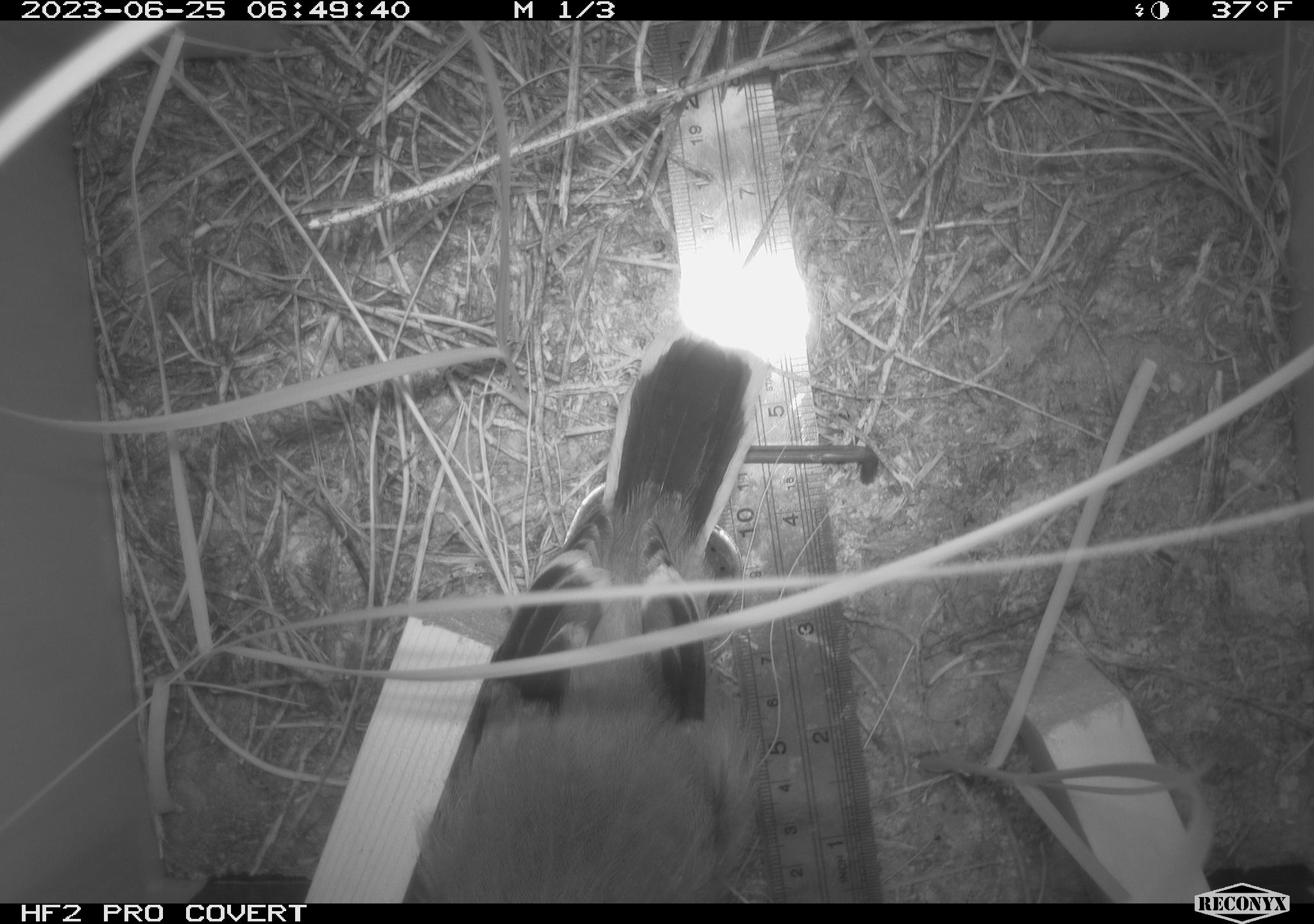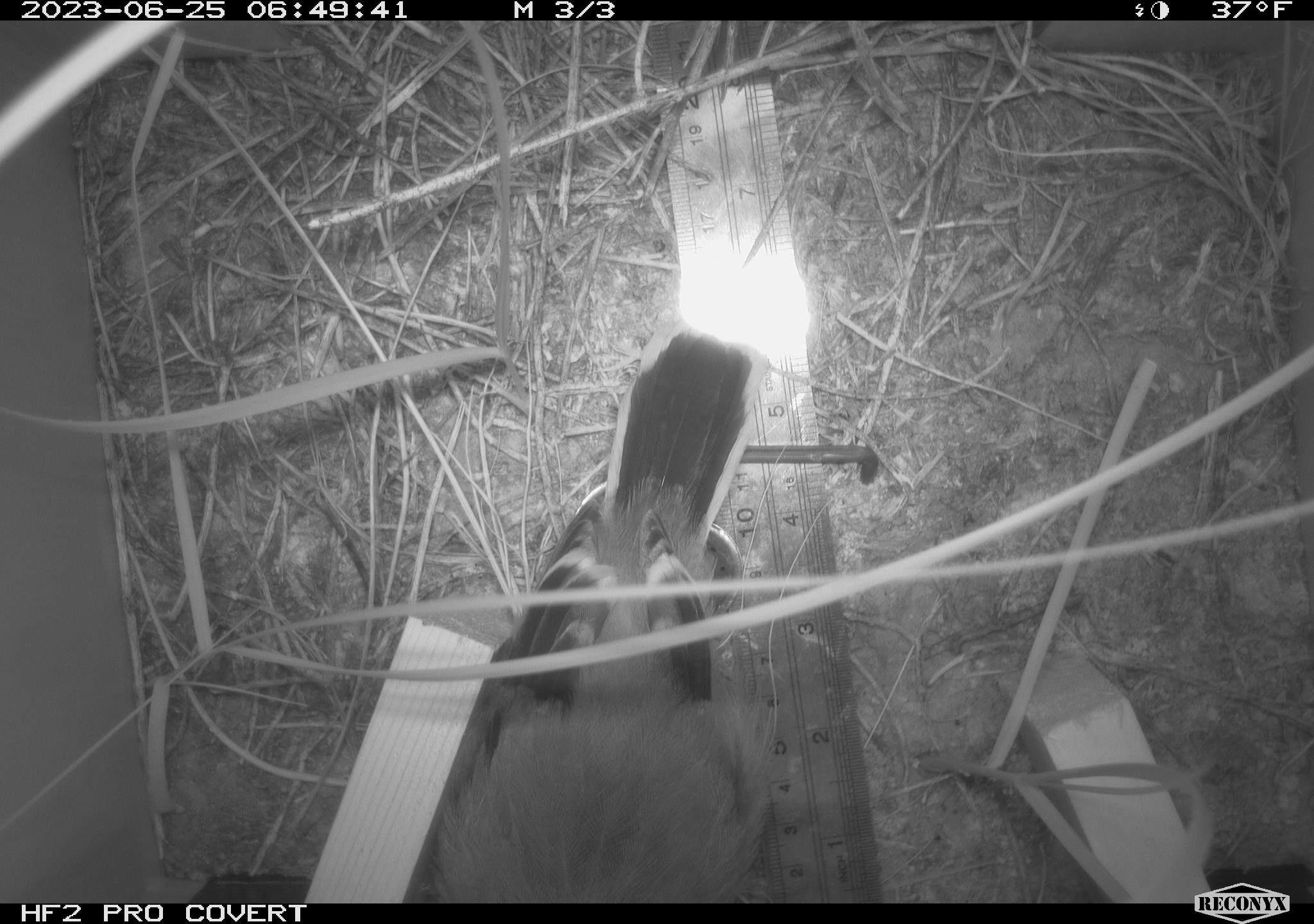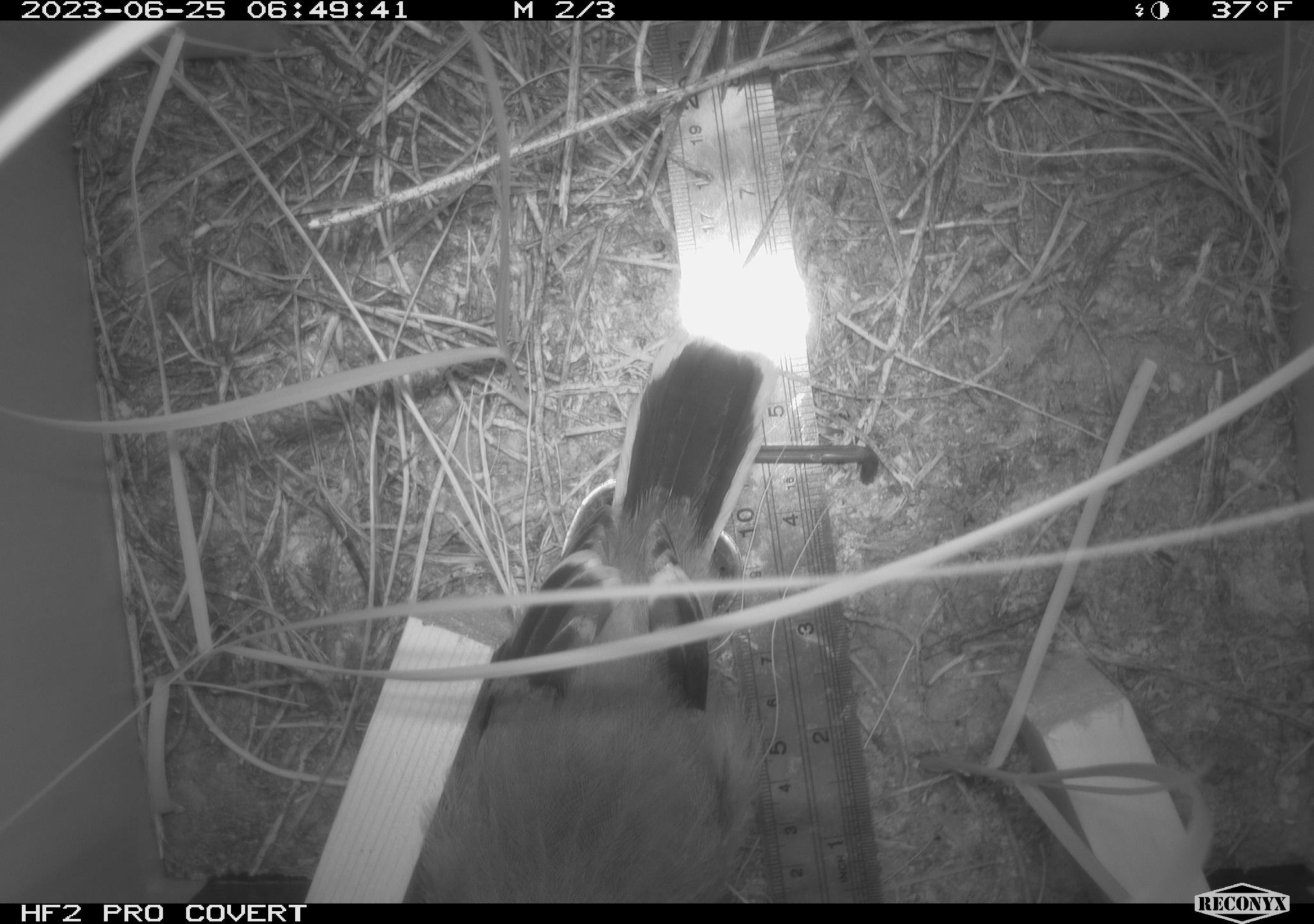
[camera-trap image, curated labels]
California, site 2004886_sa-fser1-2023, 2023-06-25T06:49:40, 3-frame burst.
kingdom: Animalia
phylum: Chordata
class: Aves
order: Passeriformes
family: Laniidae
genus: Lanius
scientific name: Lanius ludovicianus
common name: loggerhead shrike